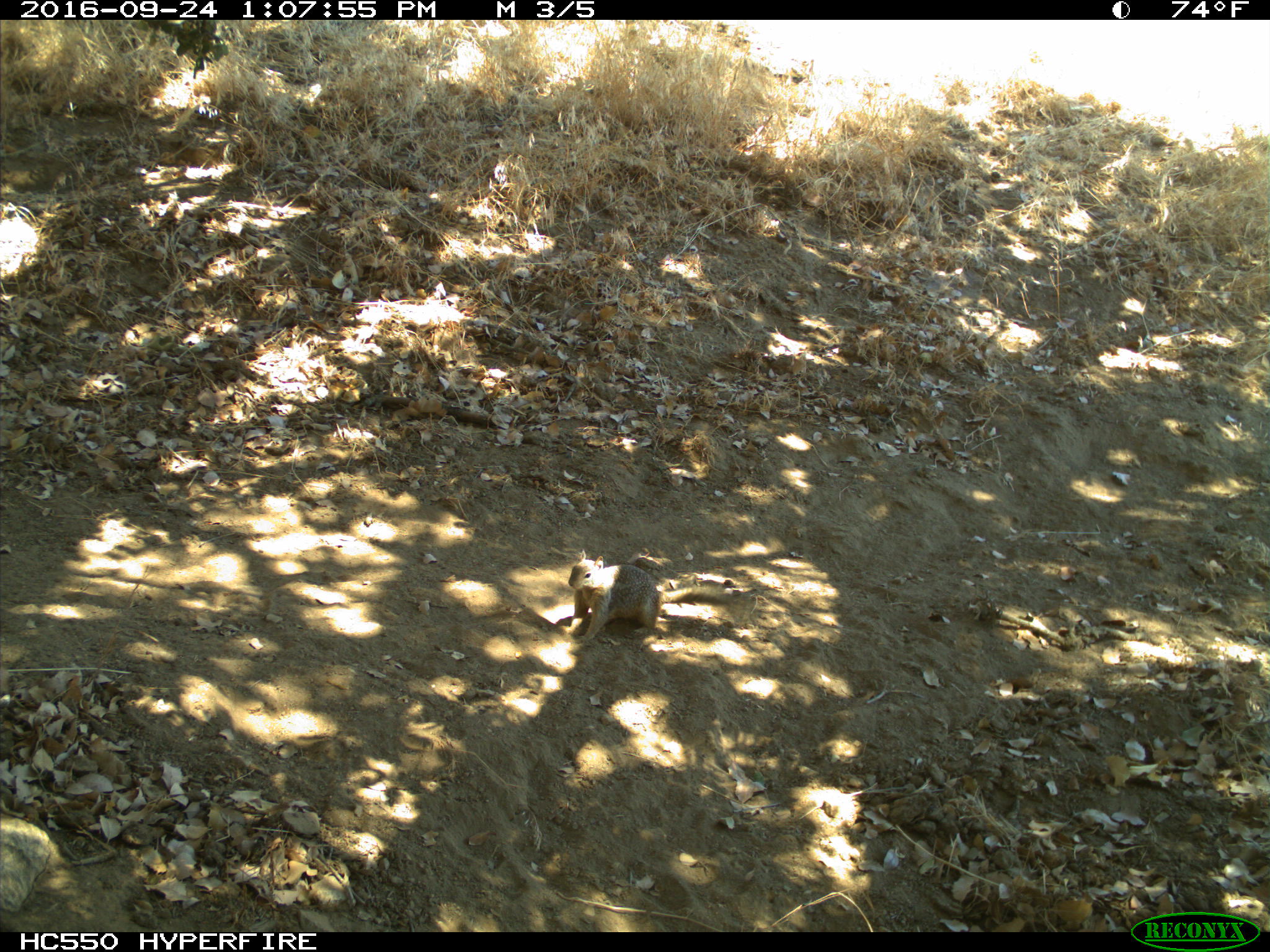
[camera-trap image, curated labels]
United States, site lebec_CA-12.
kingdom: Animalia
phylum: Chordata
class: Mammalia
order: Rodentia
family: Sciuridae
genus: Otospermophilus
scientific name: Otospermophilus beecheyi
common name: california ground squirrel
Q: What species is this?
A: Otospermophilus beecheyi (california ground squirrel).